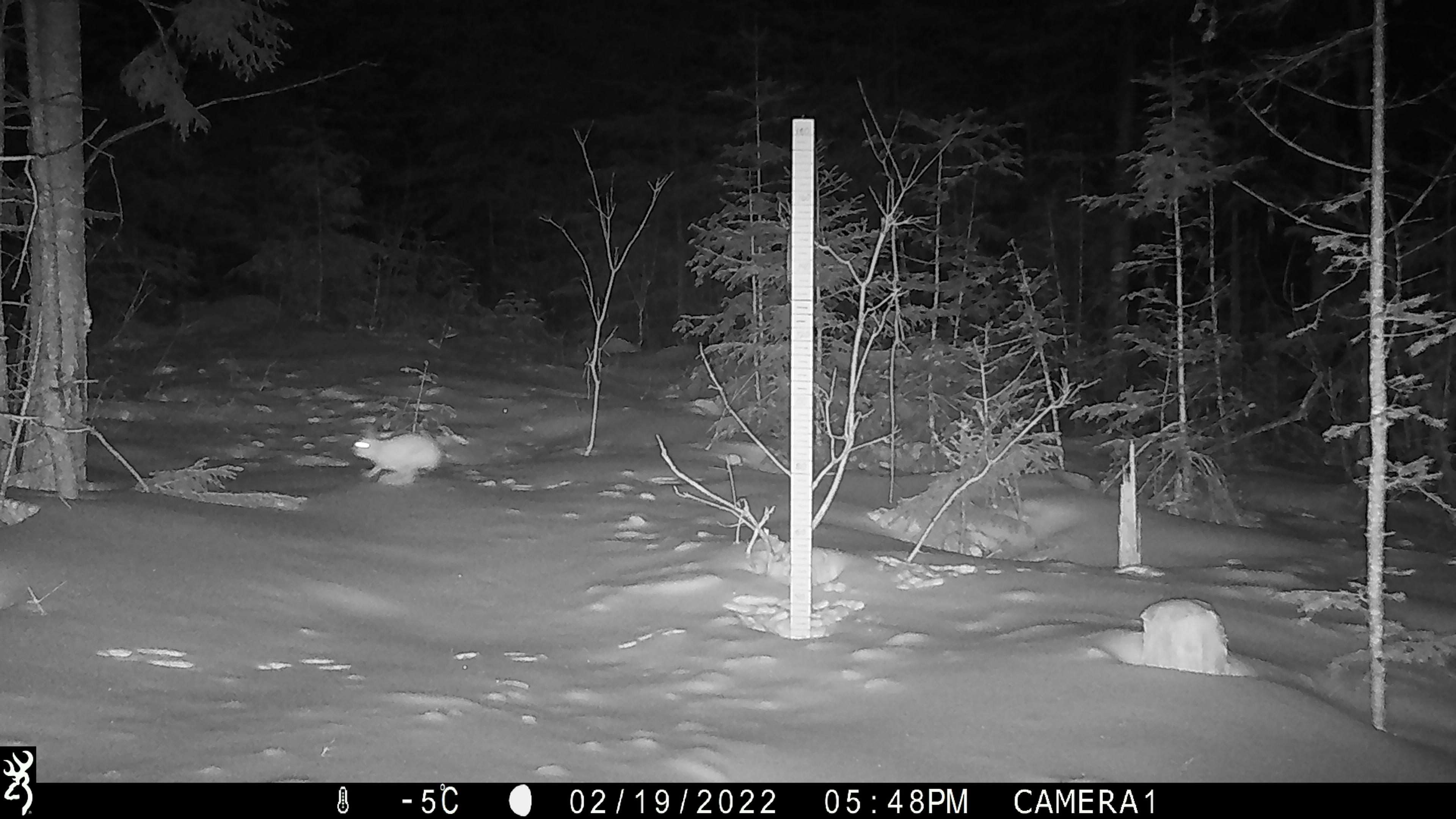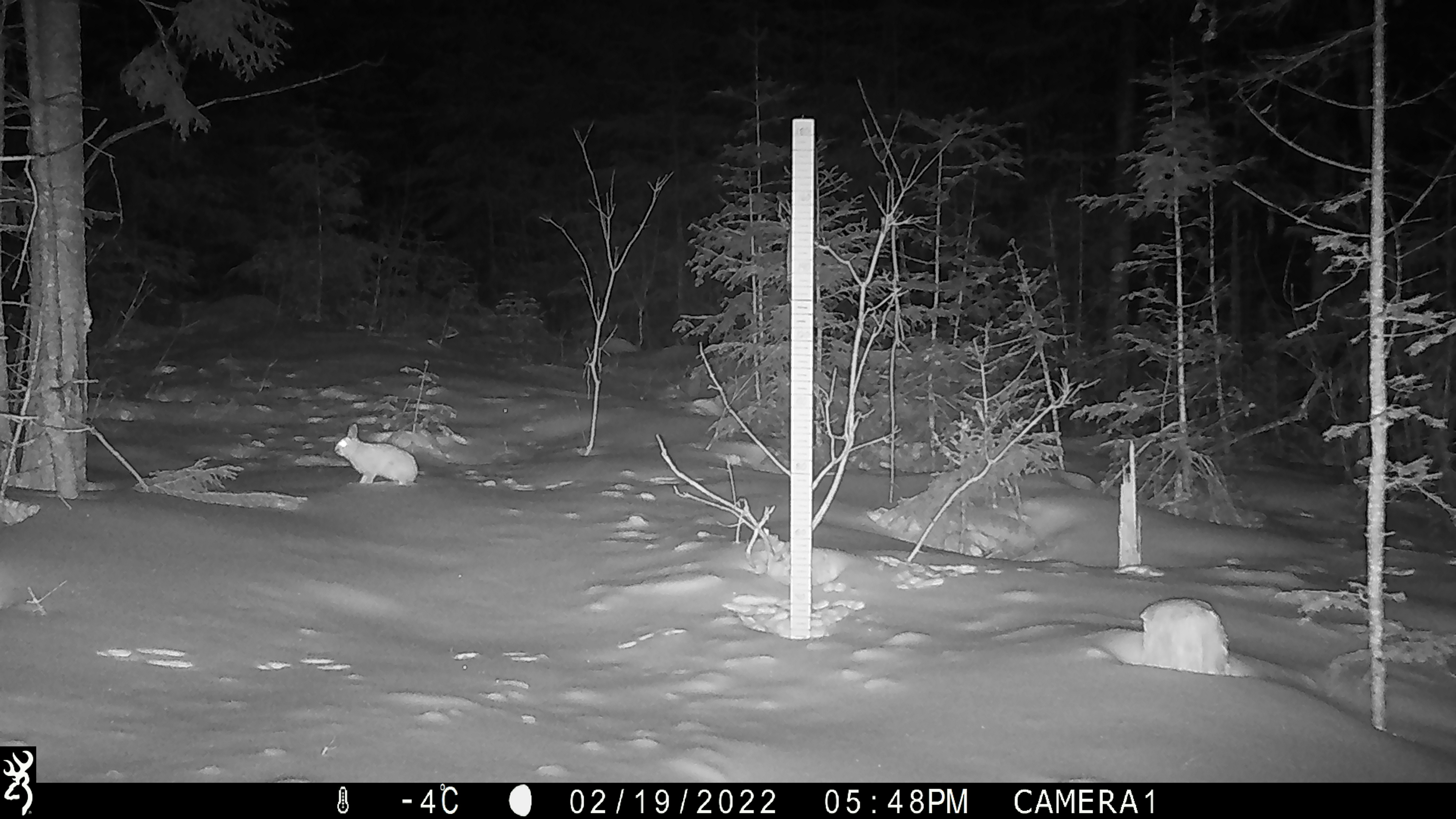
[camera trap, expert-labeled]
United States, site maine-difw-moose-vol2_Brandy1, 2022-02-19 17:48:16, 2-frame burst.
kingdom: Animalia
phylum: Chordata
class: Mammalia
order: Lagomorpha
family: Leporidae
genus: Lepus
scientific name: Lepus americanus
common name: snowshoe hare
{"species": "snowshoe hare (Lepus americanus)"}